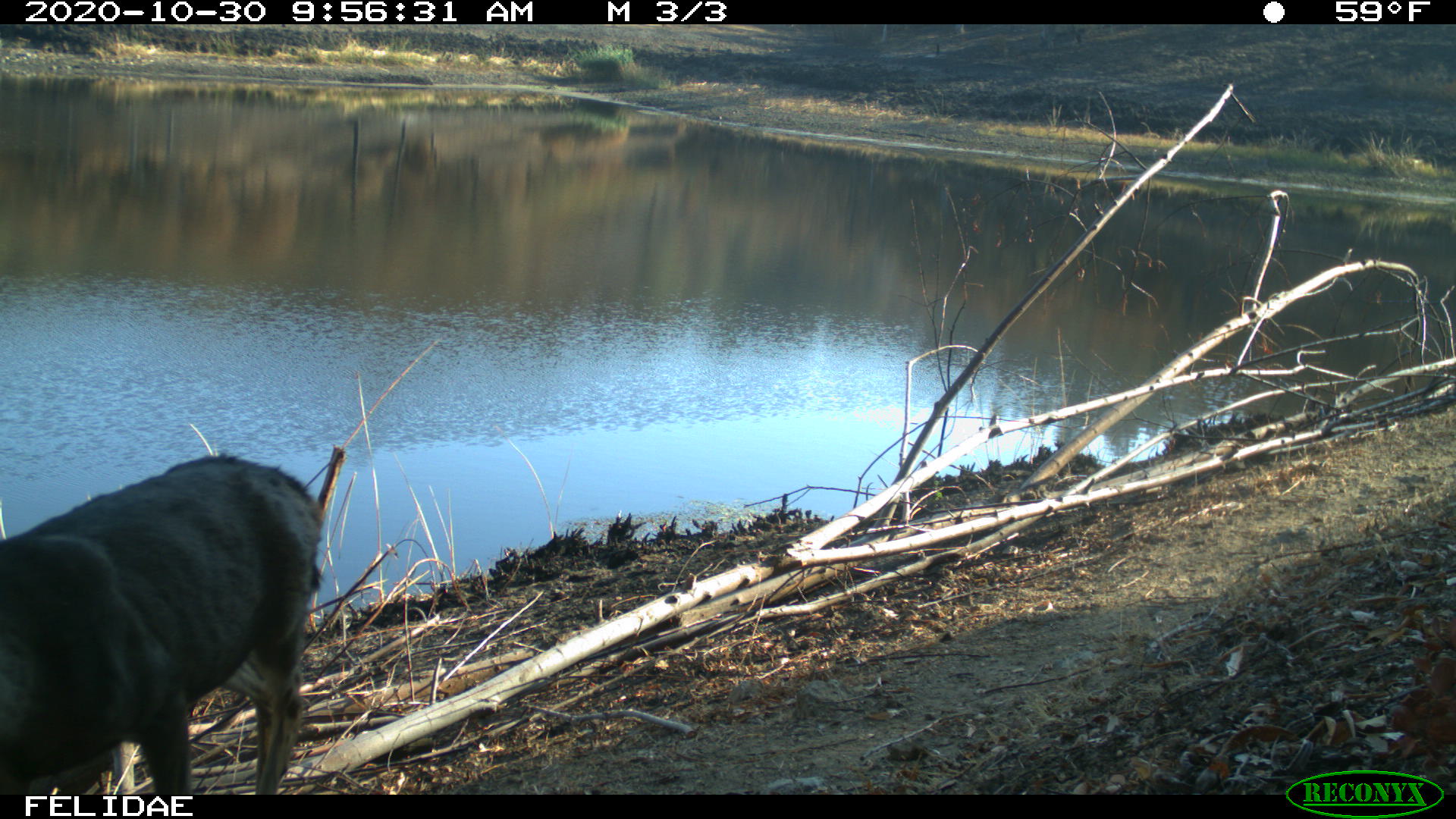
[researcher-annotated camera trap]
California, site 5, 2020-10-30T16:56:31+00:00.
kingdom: Animalia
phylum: Chordata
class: Mammalia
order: Artiodactyla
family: Cervidae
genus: Odocoileus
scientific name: Odocoileus hemionus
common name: mule deer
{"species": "mule deer (Odocoileus hemionus)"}